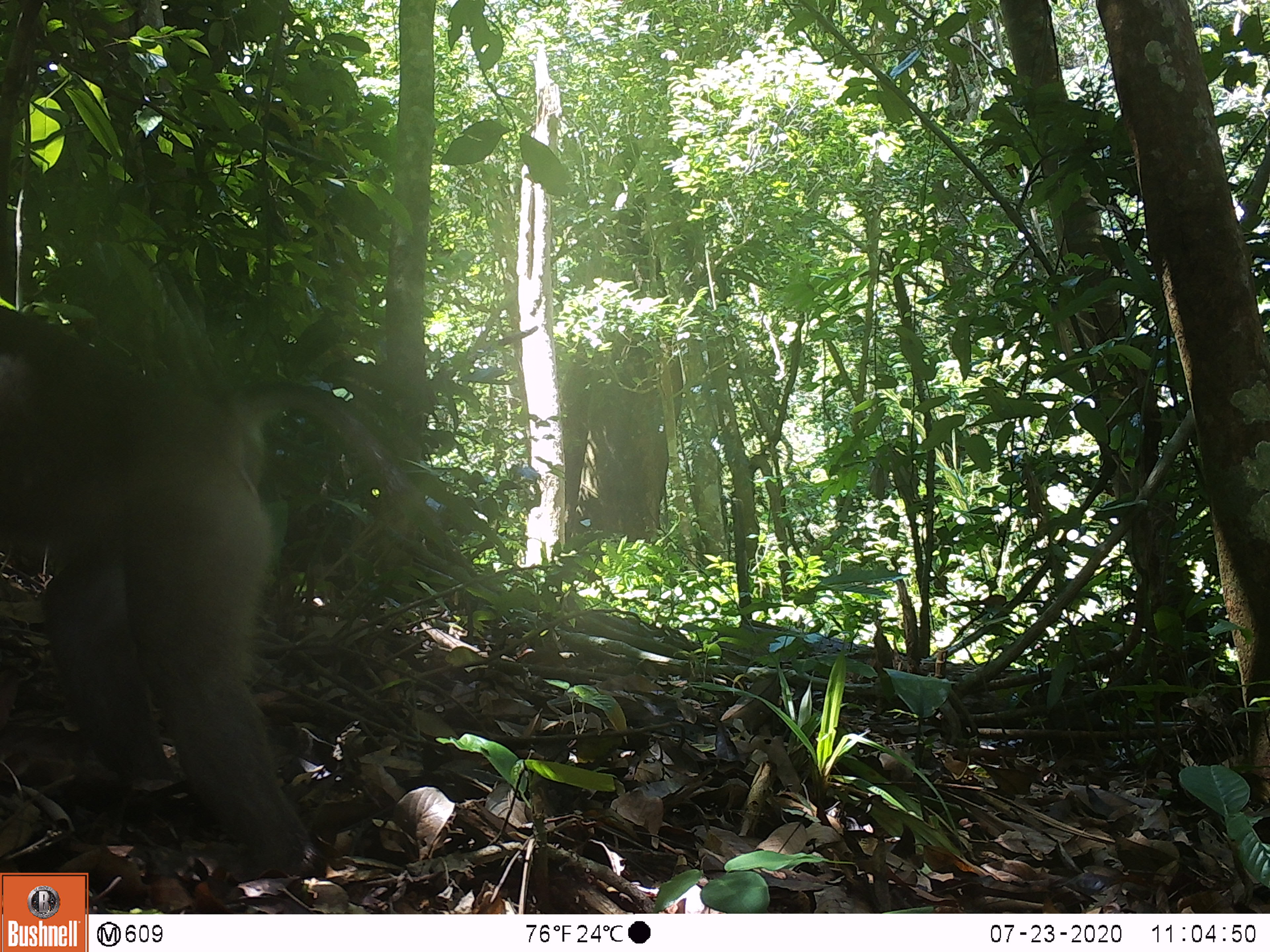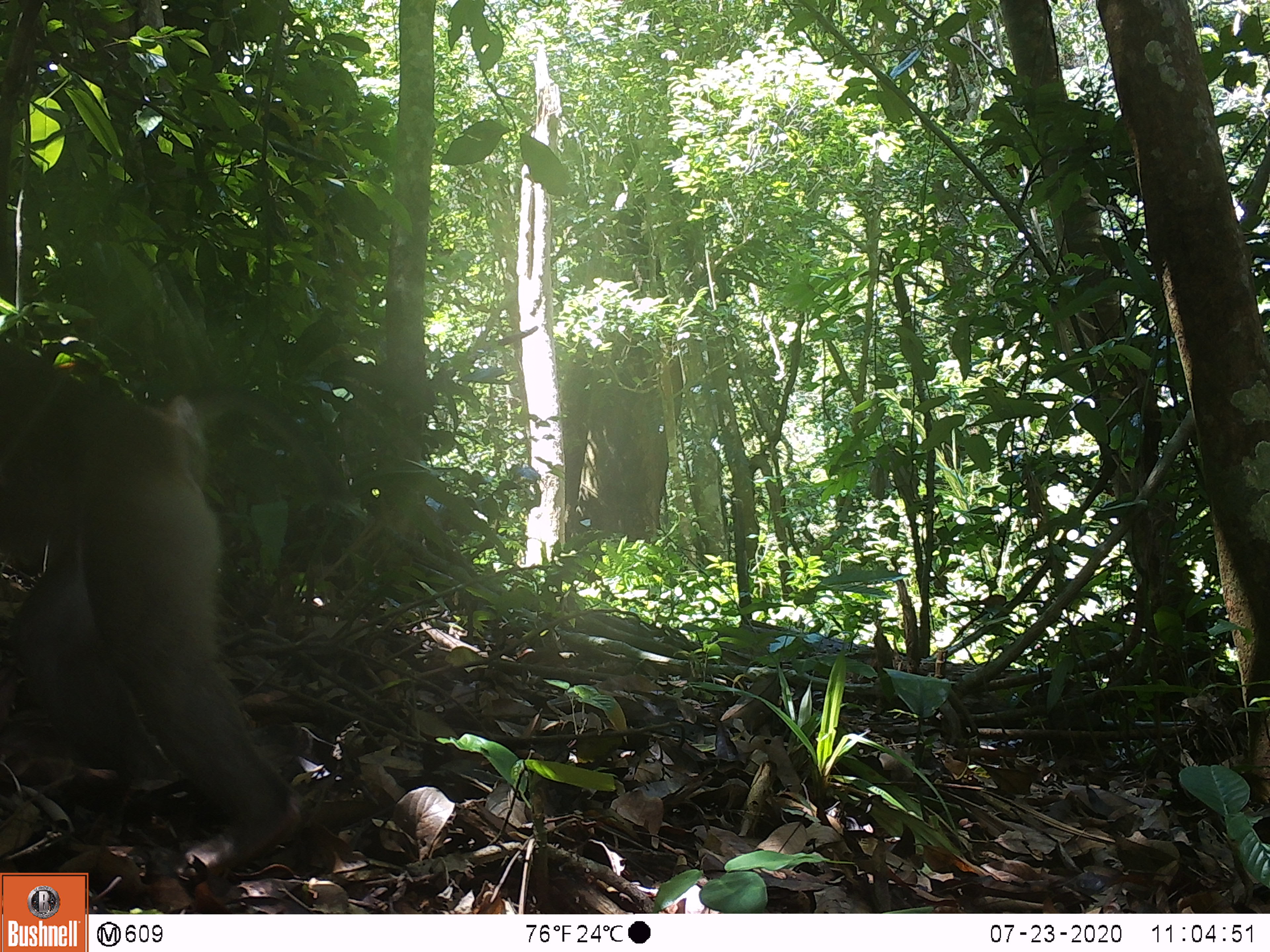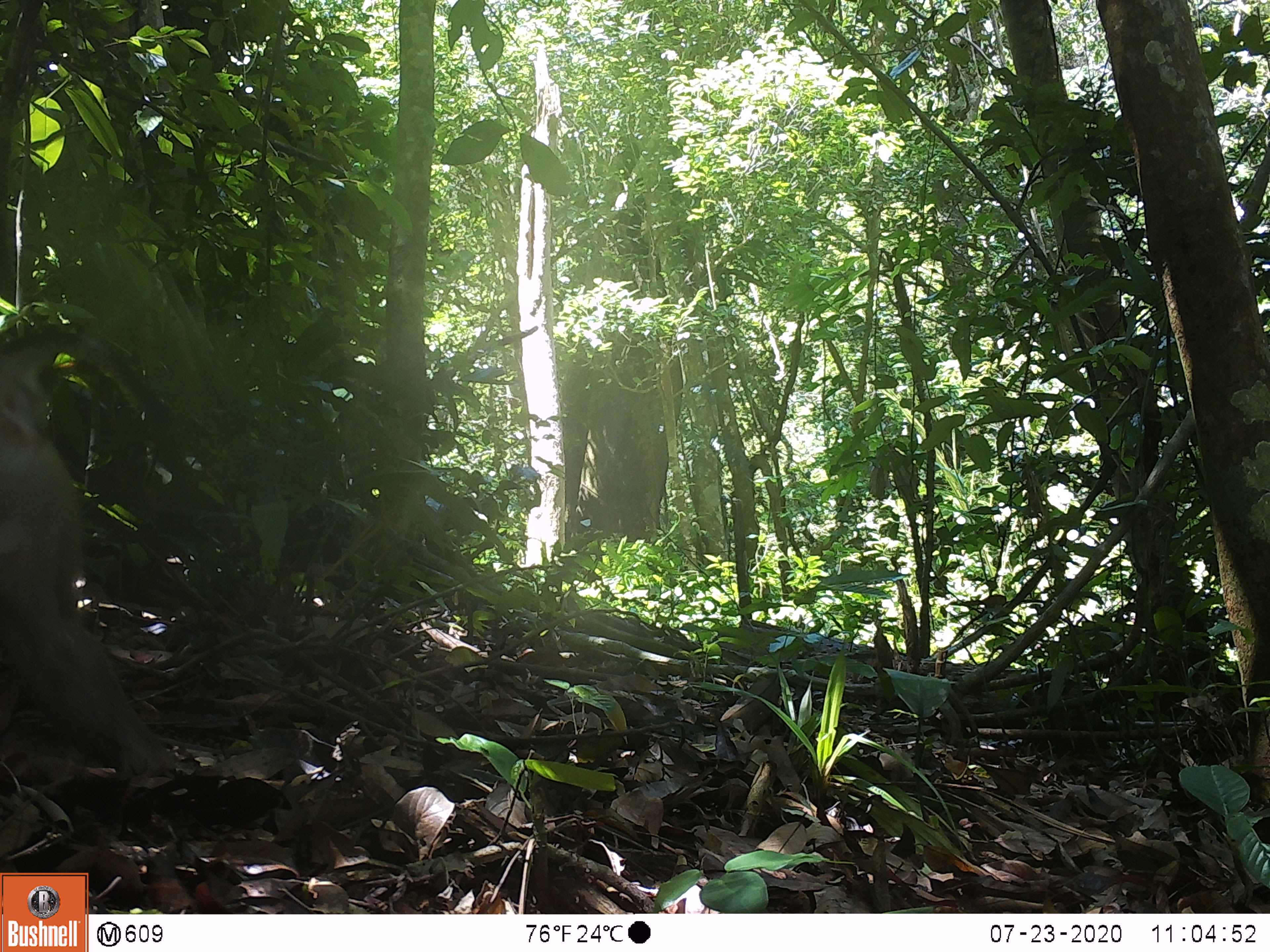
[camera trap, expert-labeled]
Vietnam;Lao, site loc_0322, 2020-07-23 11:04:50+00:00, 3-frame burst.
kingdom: Animalia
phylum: Chordata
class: Mammalia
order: Primates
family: Cercopithecidae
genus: Macaca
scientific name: Macaca nemestrina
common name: pig-tailed macaque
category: pig tailed macaque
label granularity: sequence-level